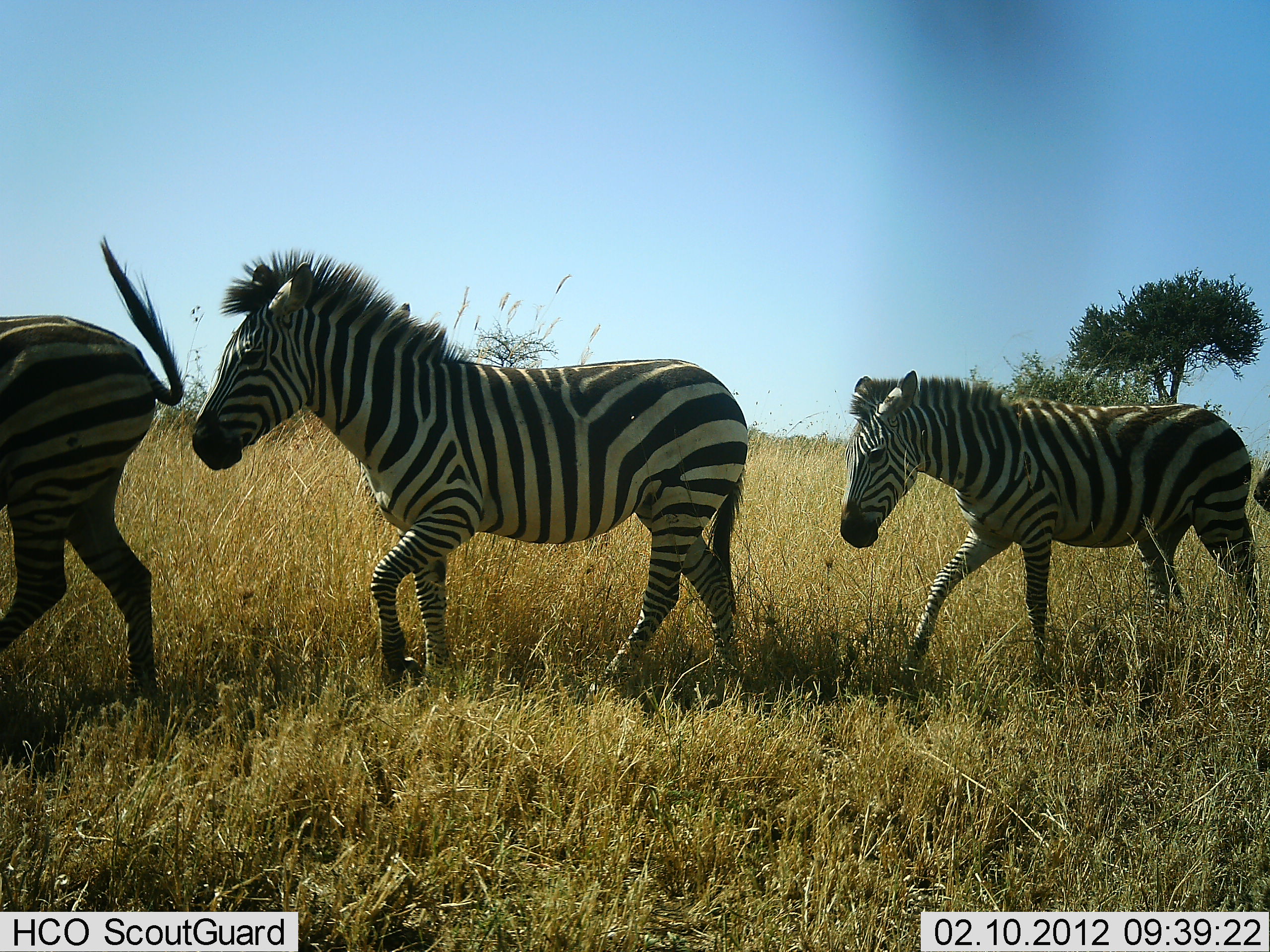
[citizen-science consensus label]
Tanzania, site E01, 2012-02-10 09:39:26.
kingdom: Animalia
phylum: Chordata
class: Mammalia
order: Perissodactyla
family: Equidae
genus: Equus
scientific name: Equus quagga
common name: plains zebra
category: zebra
Zebra (plains zebra) (Equus quagga), count 4. Behavior (volunteer vote fractions): standing 0%, resting 0%, moving 100%, interacting 0%. Young present (vote fraction): 12%. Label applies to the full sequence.